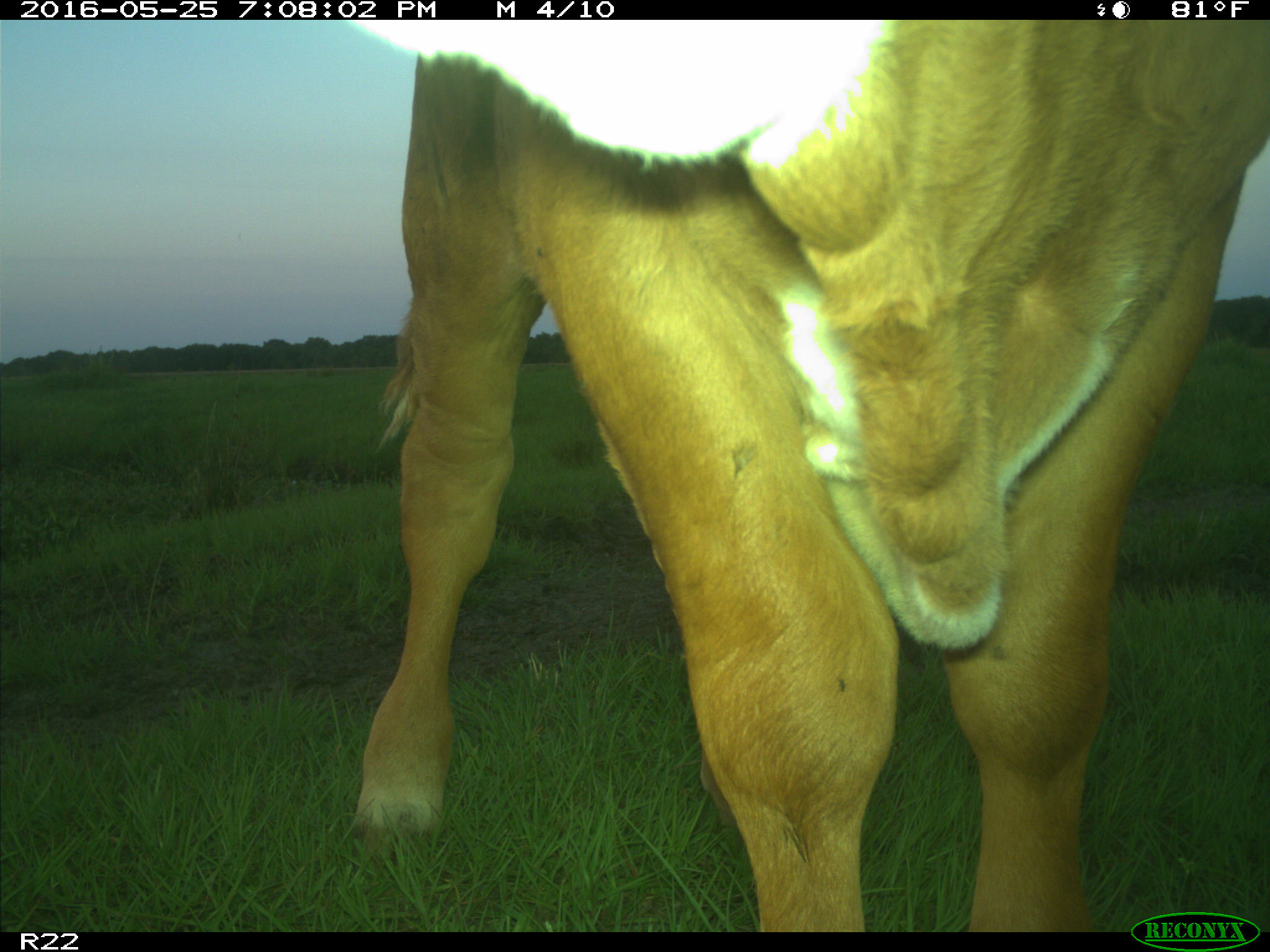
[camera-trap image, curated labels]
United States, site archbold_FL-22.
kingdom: Animalia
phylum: Chordata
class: Mammalia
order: Artiodactyla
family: Bovidae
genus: Bos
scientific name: Bos taurus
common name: domestic cow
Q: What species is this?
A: Bos taurus (domestic cow).